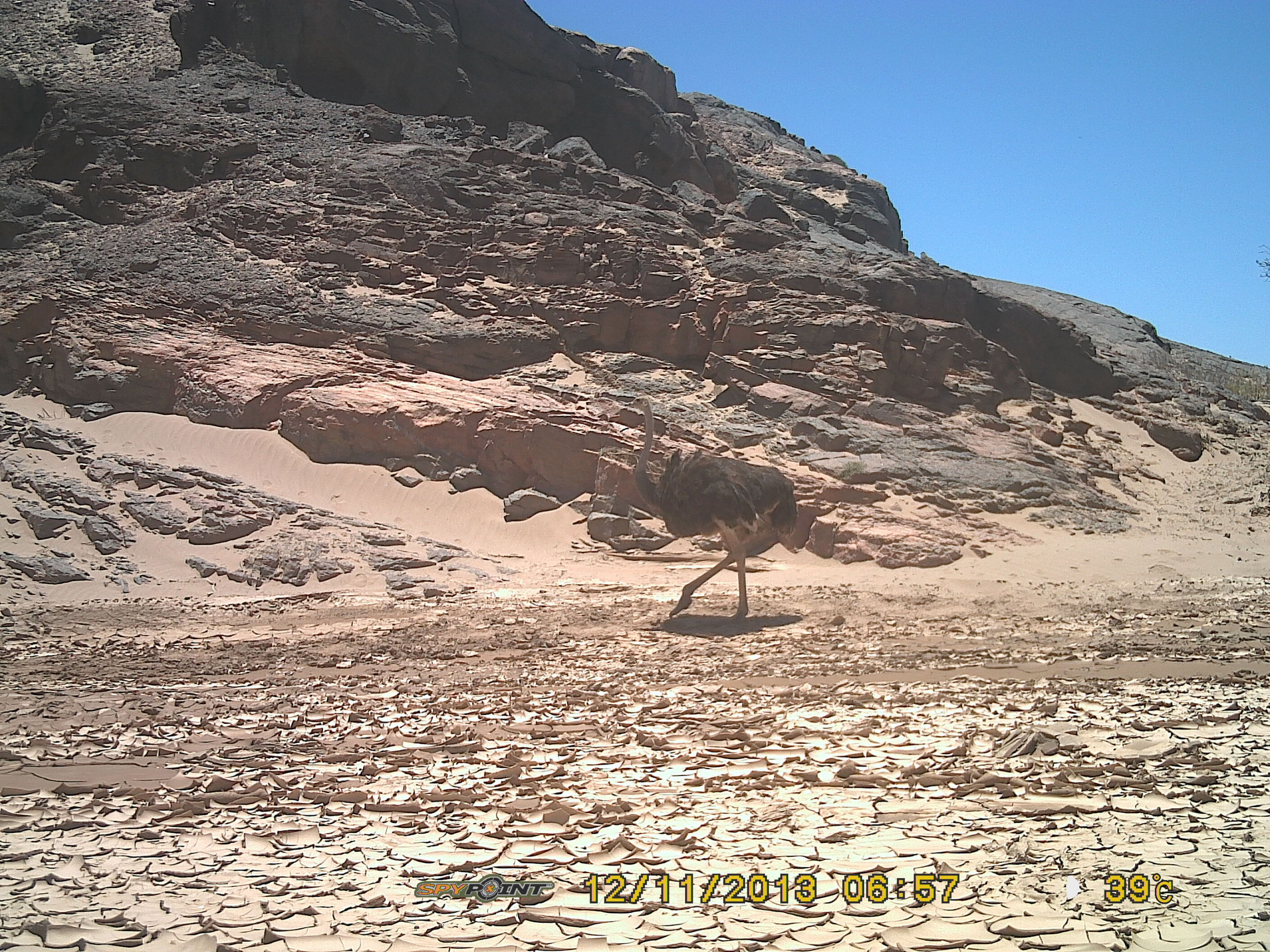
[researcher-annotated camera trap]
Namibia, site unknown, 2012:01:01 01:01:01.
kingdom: Animalia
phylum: Chordata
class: Aves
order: Struthioniformes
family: Struthionidae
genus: Struthio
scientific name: Struthio camelus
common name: common ostrich